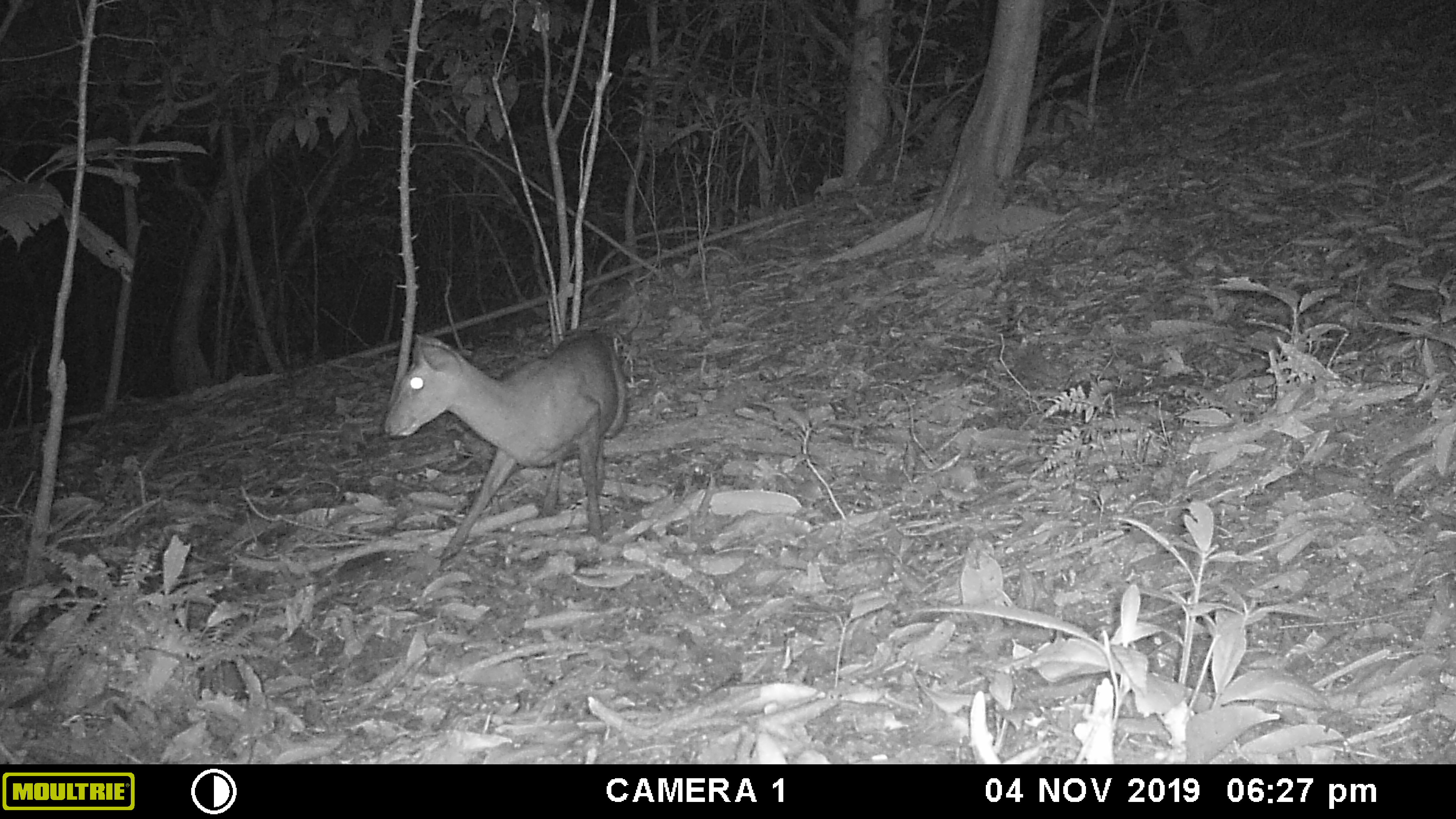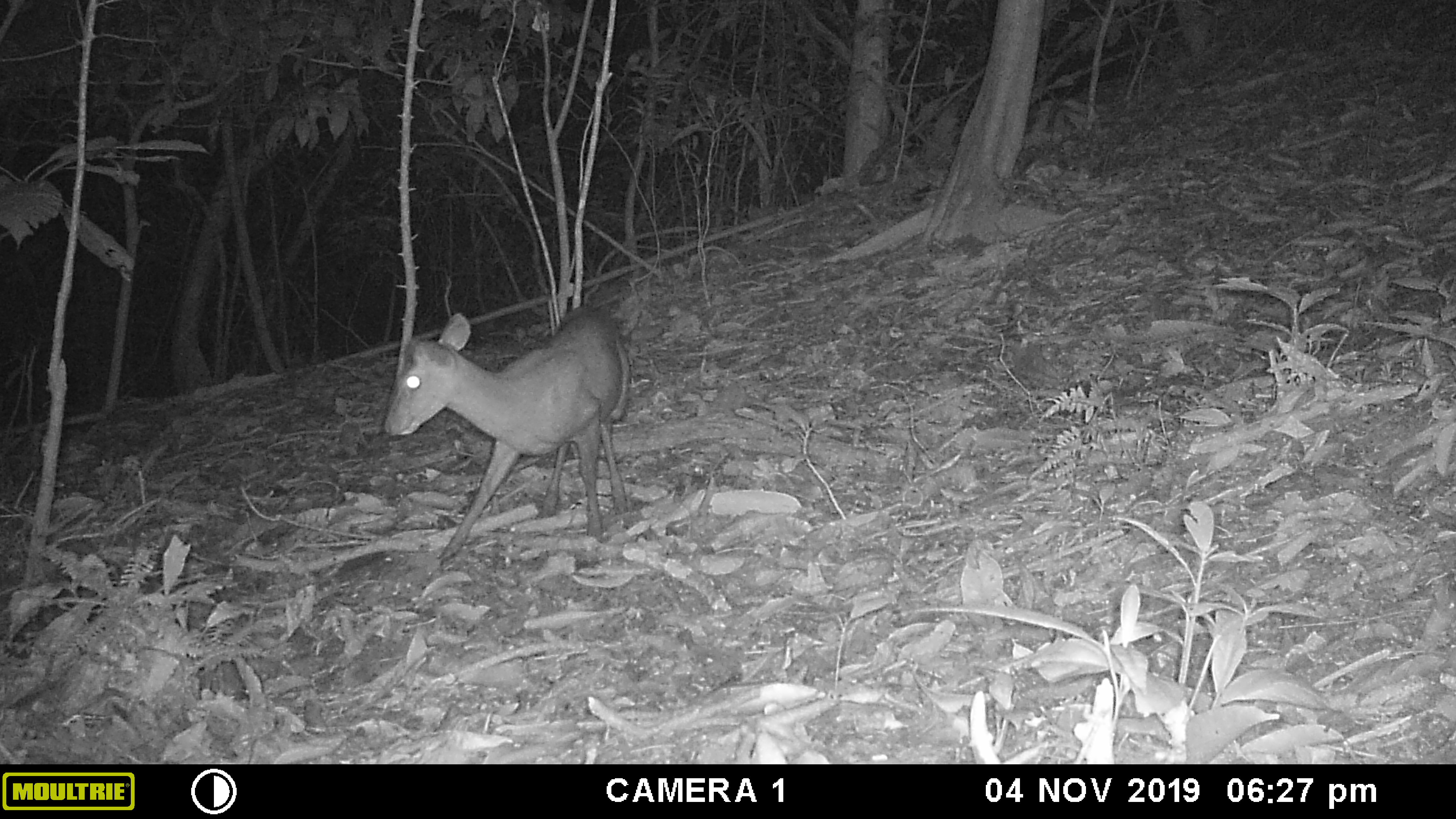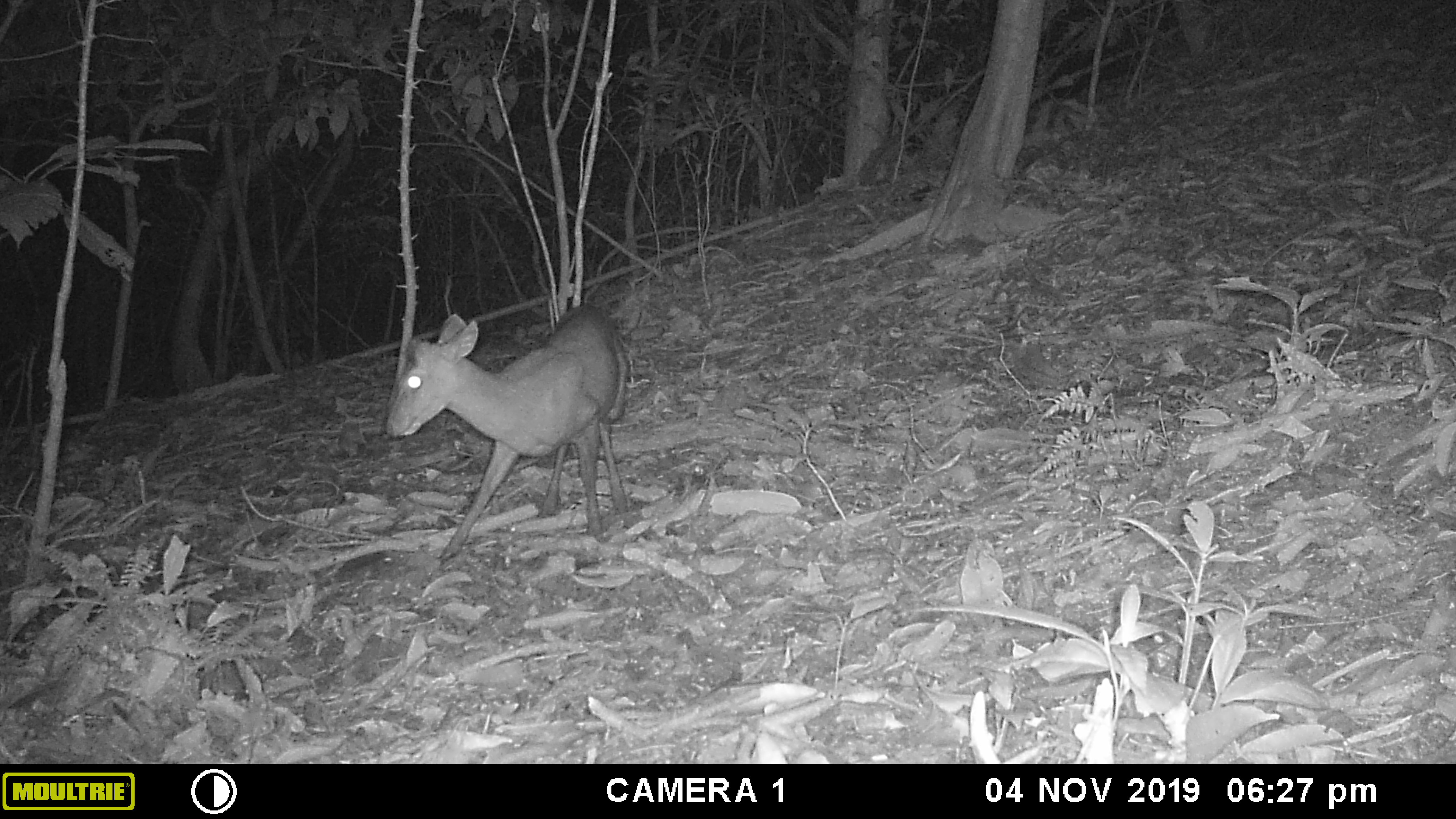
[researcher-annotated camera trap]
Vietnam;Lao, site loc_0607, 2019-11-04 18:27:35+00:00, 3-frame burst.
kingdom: Animalia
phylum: Chordata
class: Mammalia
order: Artiodactyla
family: Cervidae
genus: Muntiacus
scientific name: Muntiacus rooseveltorum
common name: roosevelt's muntjac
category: roosevelts muntjac group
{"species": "roosevelts muntjac group (roosevelt's muntjac) (Muntiacus rooseveltorum)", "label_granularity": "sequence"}